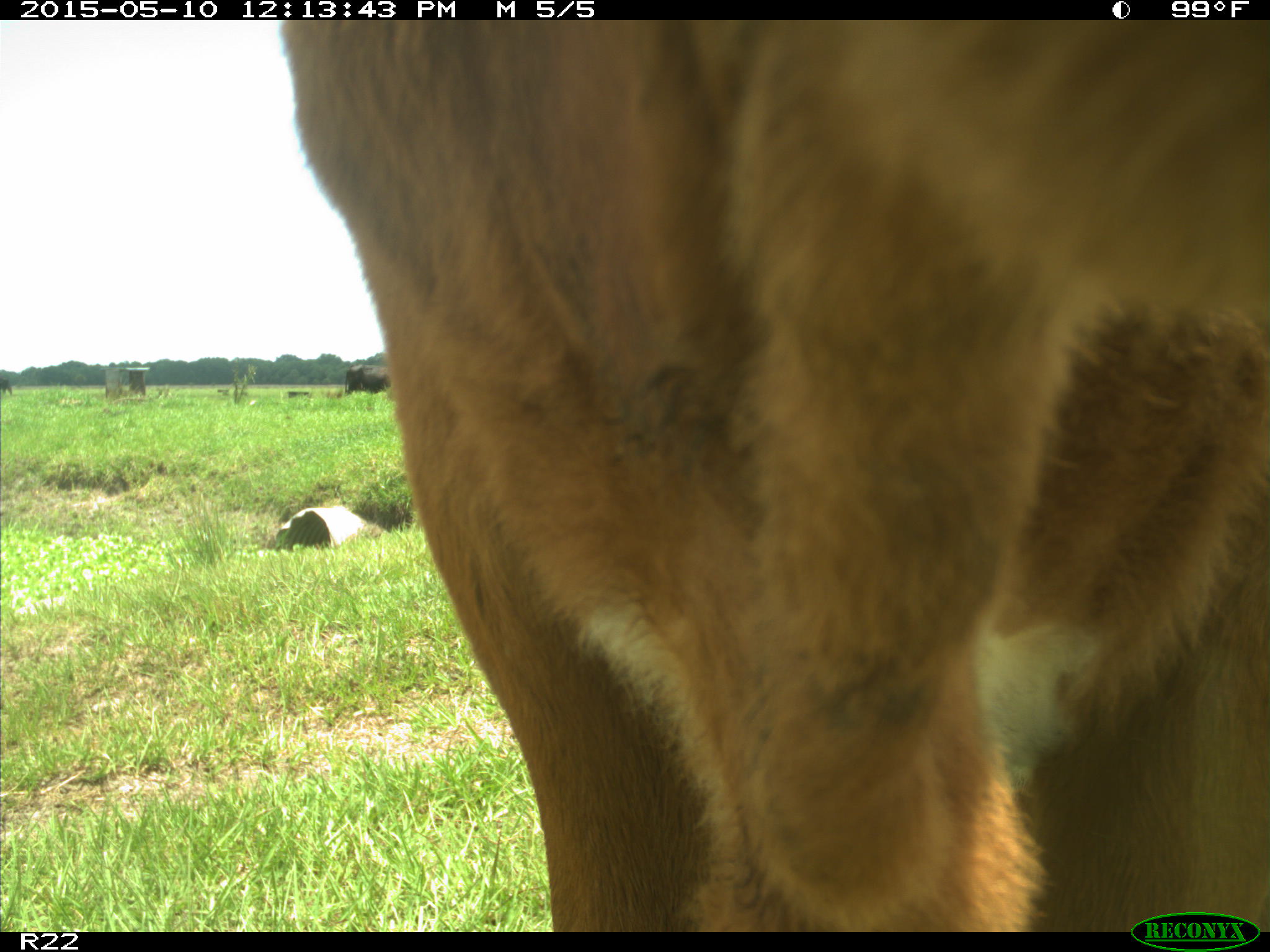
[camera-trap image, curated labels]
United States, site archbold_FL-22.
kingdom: Animalia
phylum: Chordata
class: Mammalia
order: Artiodactyla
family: Bovidae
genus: Bos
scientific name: Bos taurus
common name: domestic cow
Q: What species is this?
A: Bos taurus (domestic cow).